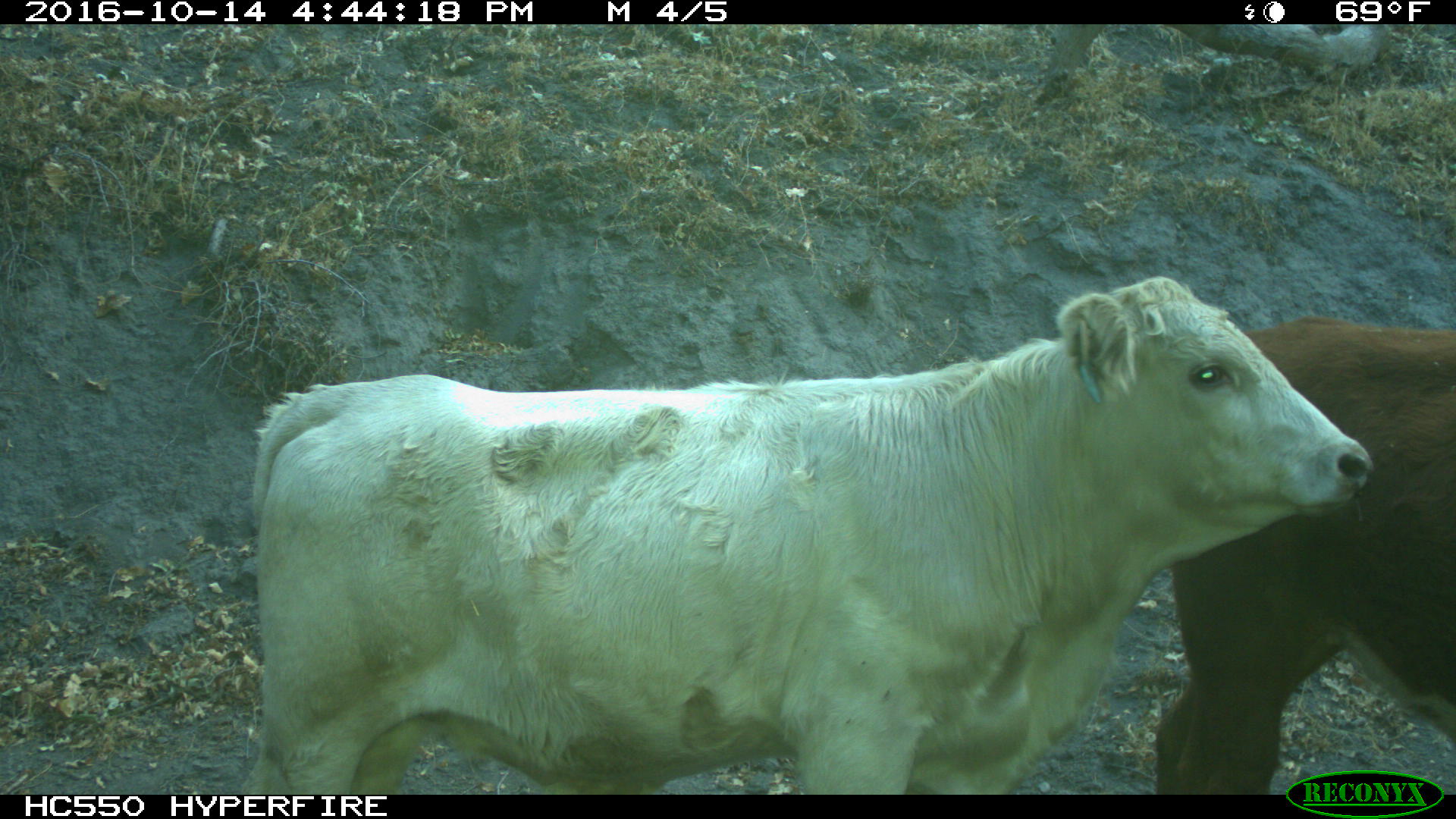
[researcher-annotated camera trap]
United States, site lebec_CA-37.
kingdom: Animalia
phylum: Chordata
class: Mammalia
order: Artiodactyla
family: Bovidae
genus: Bos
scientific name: Bos taurus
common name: domestic cow